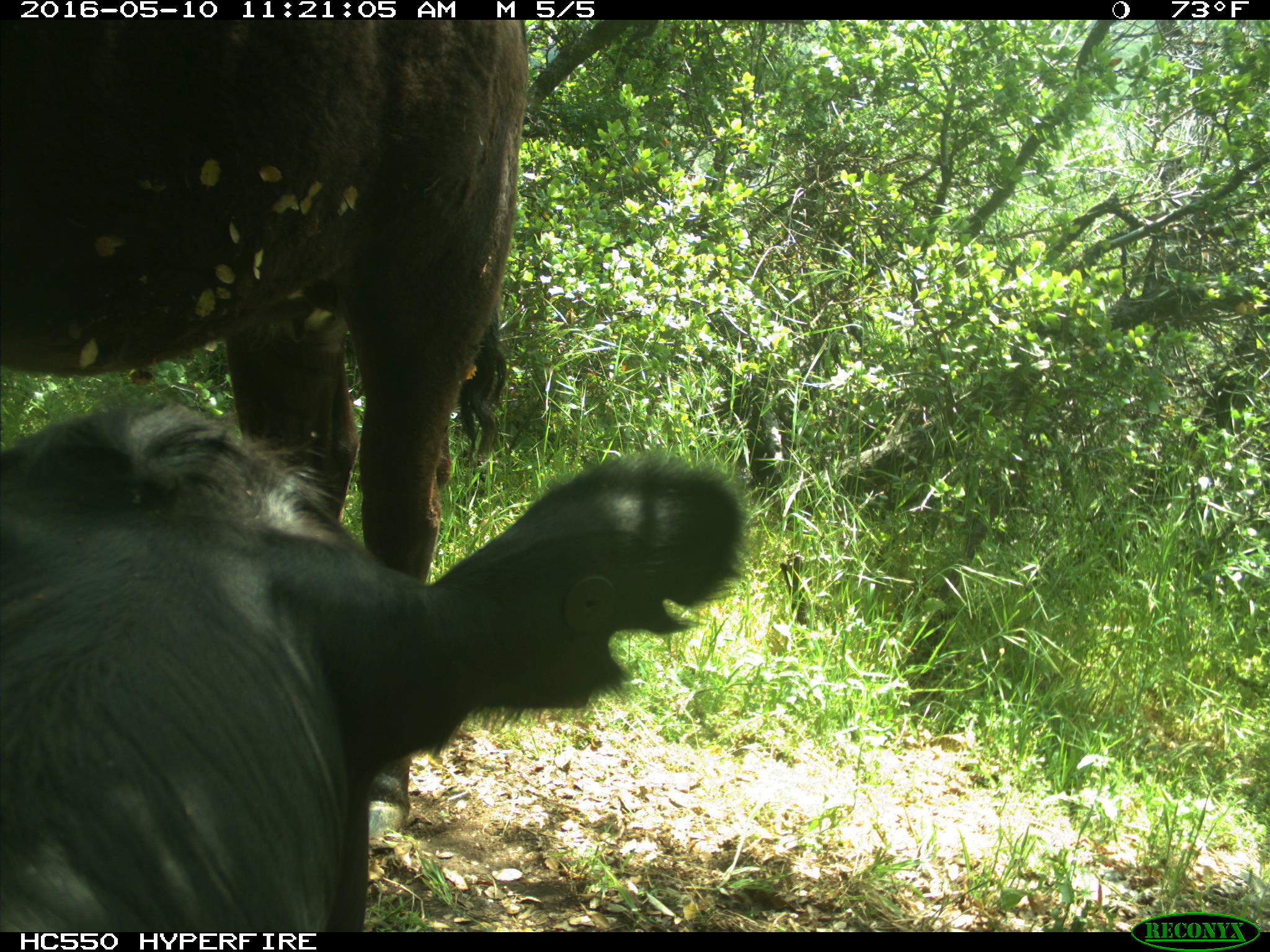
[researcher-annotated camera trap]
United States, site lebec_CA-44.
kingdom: Animalia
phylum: Chordata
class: Mammalia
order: Artiodactyla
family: Bovidae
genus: Bos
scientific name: Bos taurus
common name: domestic cow